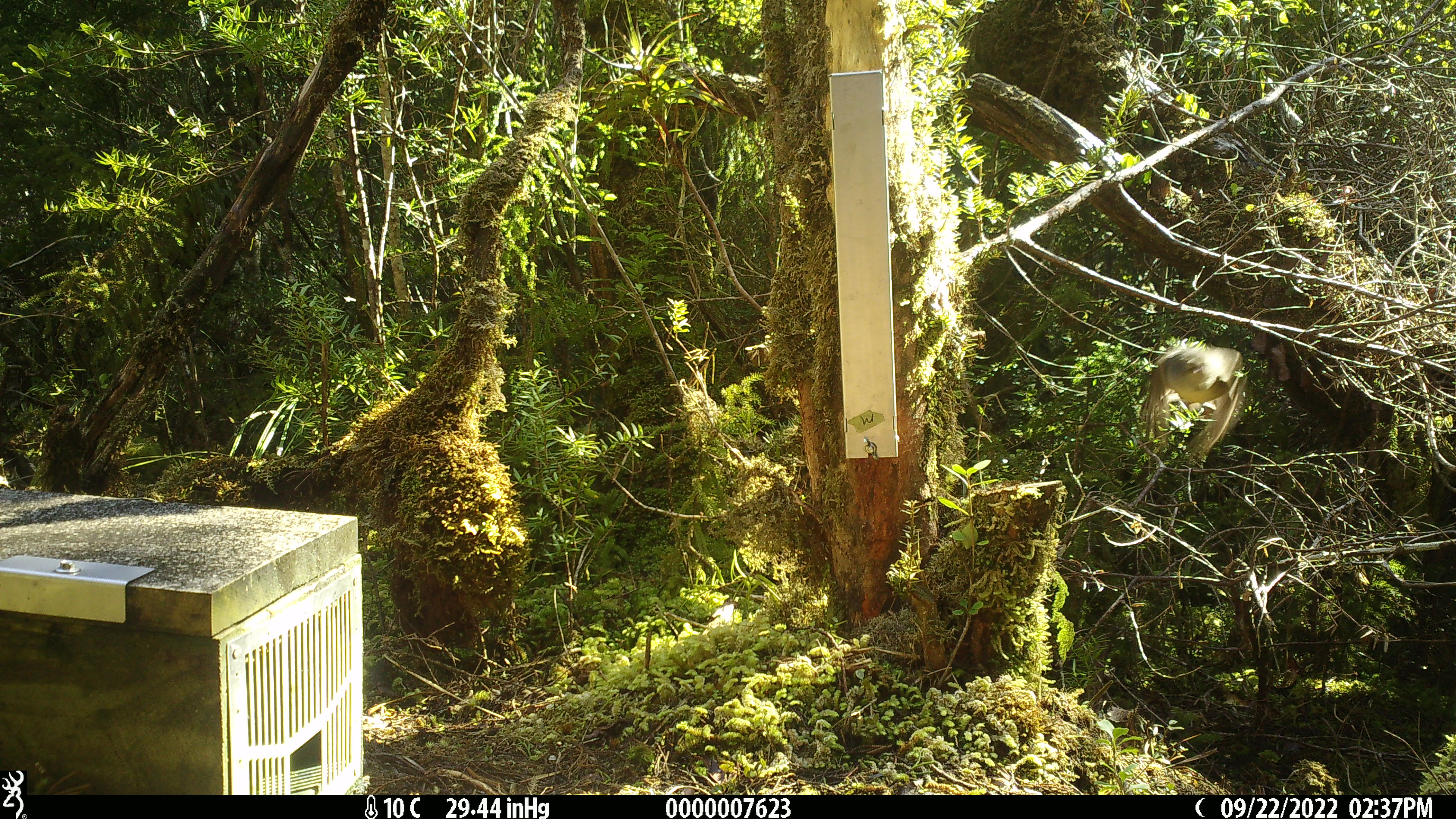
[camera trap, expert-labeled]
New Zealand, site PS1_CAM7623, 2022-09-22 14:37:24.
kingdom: Animalia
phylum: Chordata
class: Aves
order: Passeriformes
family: Petroicidae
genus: Petroica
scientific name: Petroica macrocephala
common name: tomtit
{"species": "tomtit (Petroica macrocephala)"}